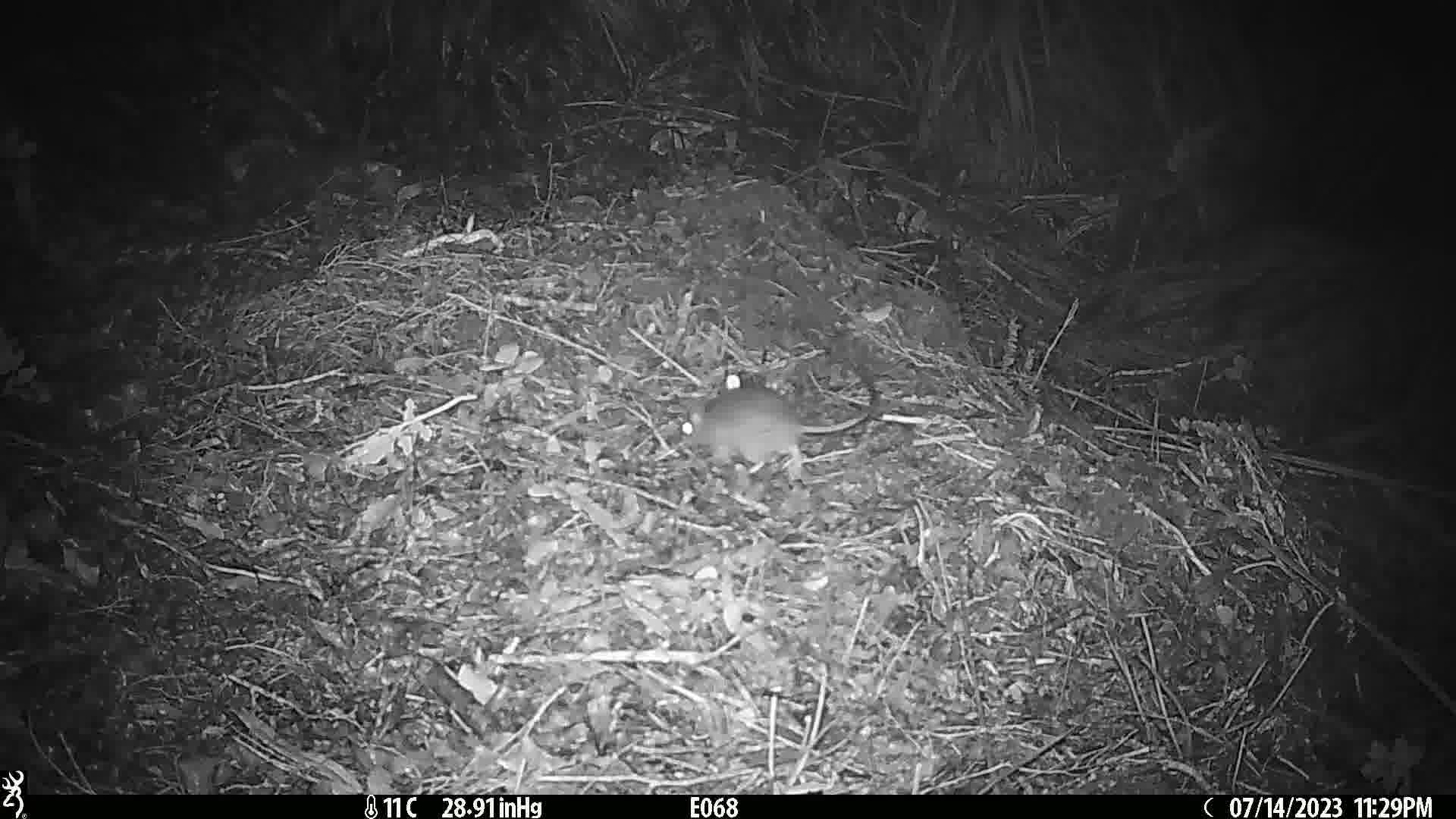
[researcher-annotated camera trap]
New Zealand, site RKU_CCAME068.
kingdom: Animalia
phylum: Chordata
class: Mammalia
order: Rodentia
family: Muridae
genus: Rattus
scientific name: Rattus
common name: rat